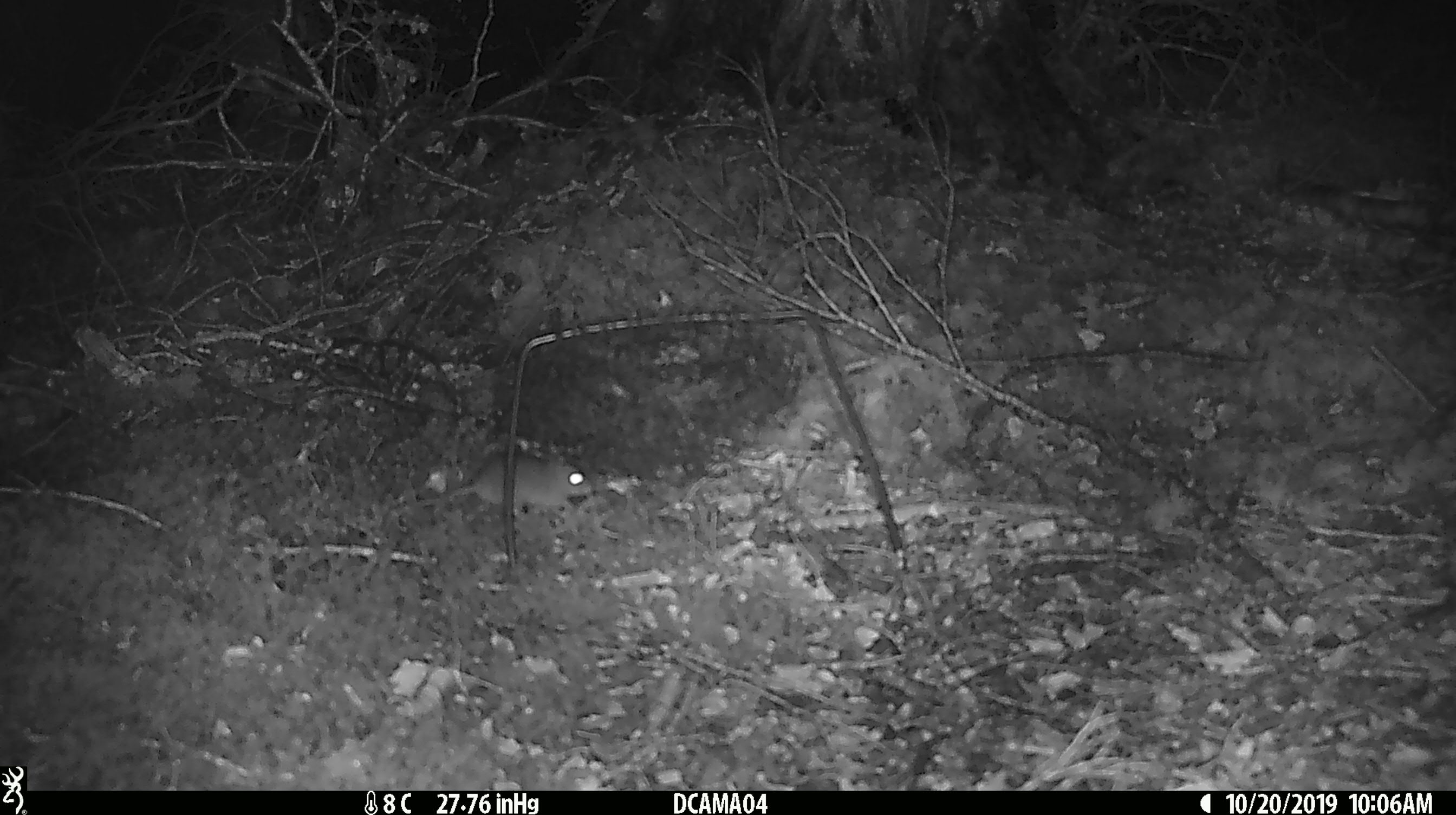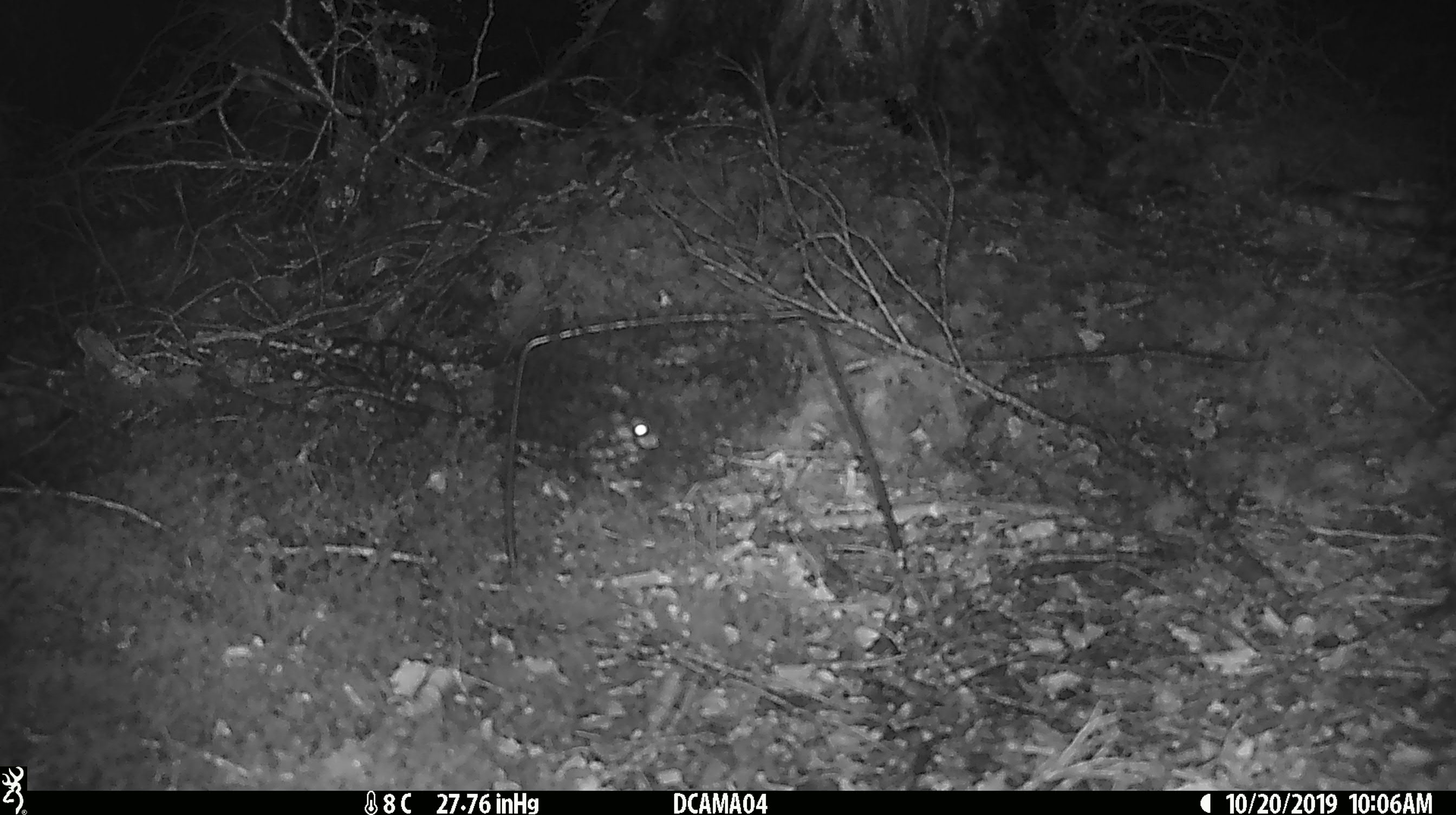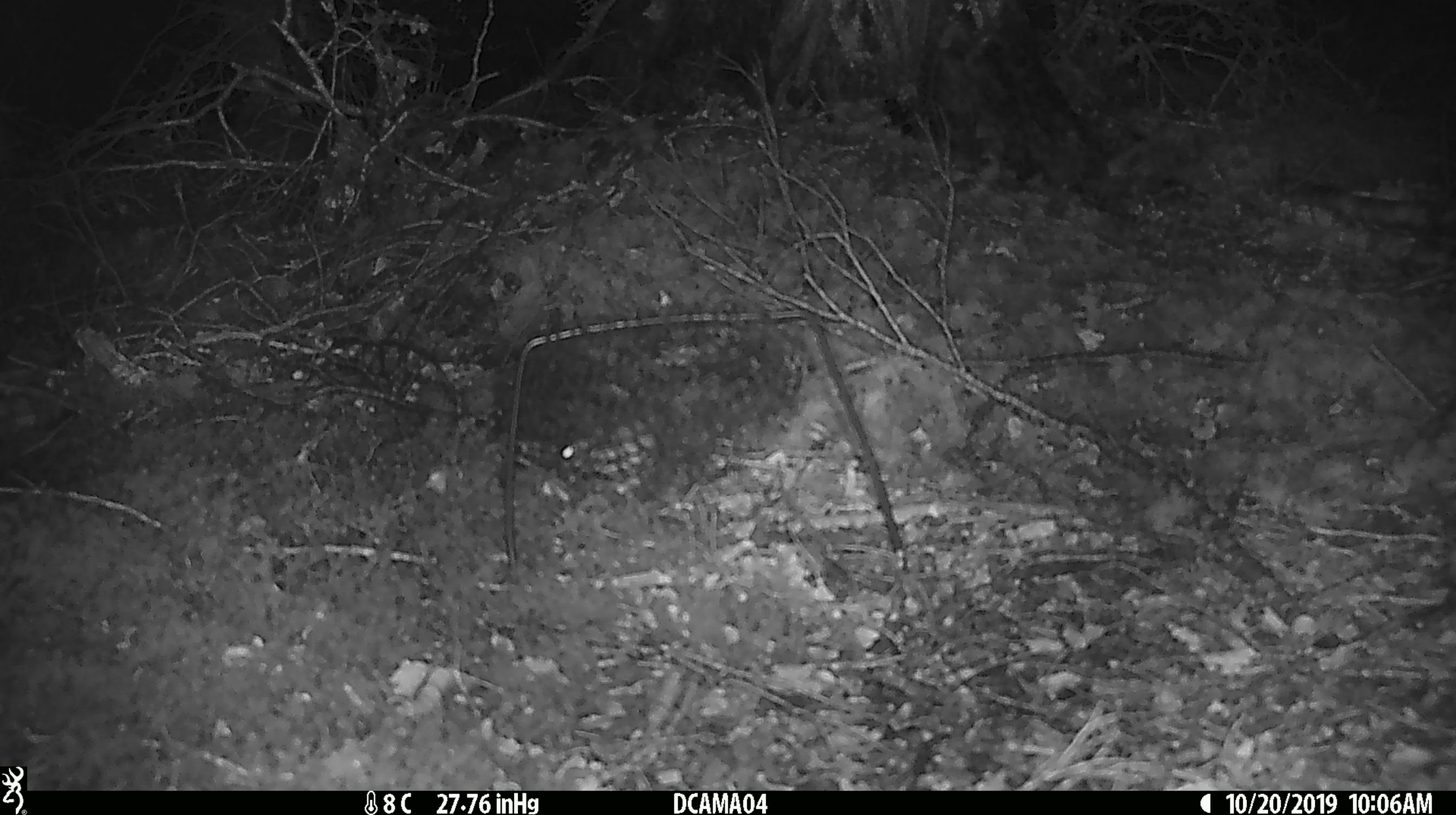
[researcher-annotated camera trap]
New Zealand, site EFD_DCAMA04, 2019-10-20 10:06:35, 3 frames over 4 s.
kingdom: Animalia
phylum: Chordata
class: Mammalia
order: Rodentia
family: Muridae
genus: Mus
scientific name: Mus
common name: mouse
Mouse (Mus).